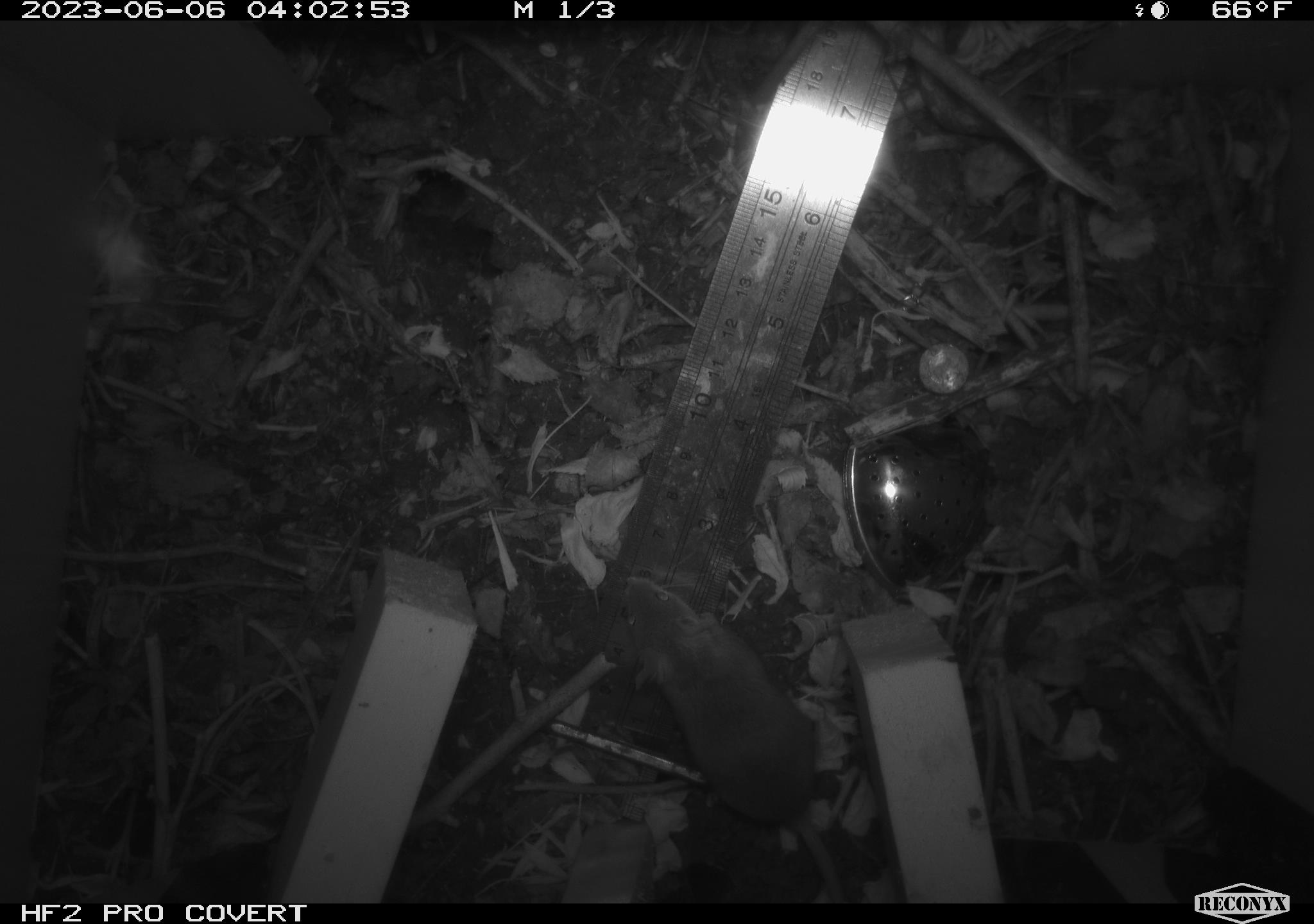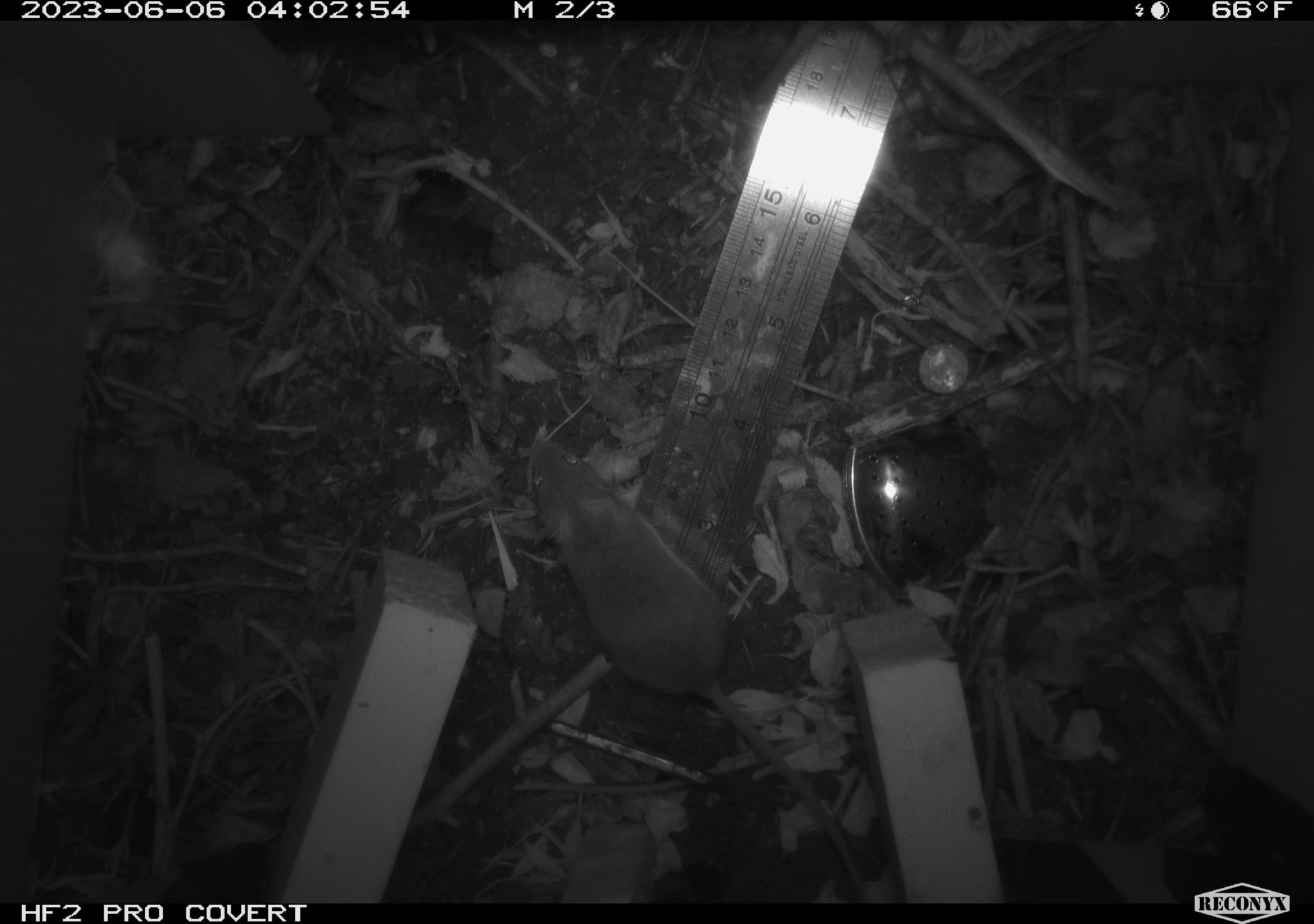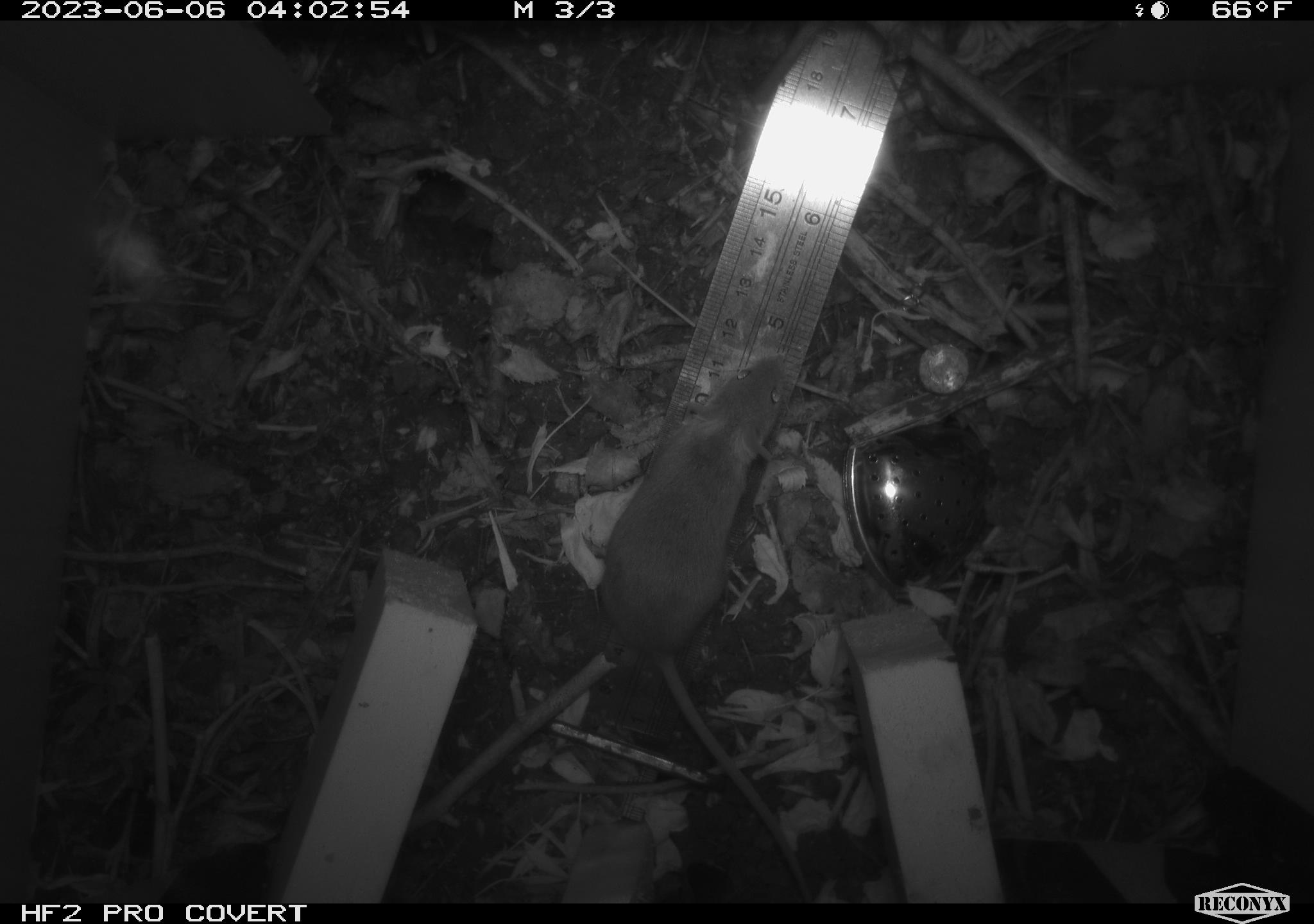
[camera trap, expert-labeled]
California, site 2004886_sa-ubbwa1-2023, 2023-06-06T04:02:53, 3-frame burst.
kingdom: Animalia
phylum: Chordata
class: Mammalia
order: Rodentia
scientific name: Rodentia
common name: rodent